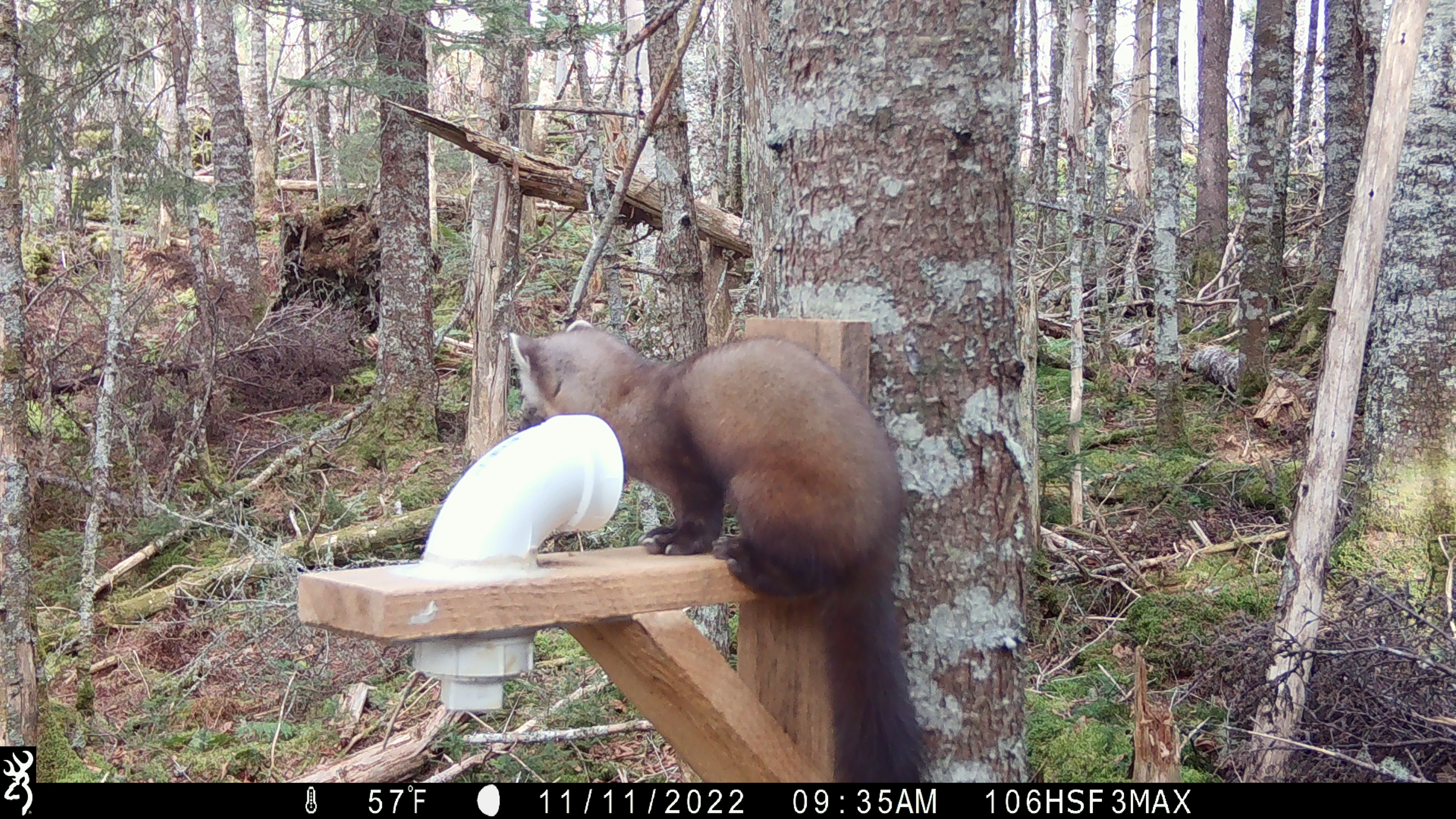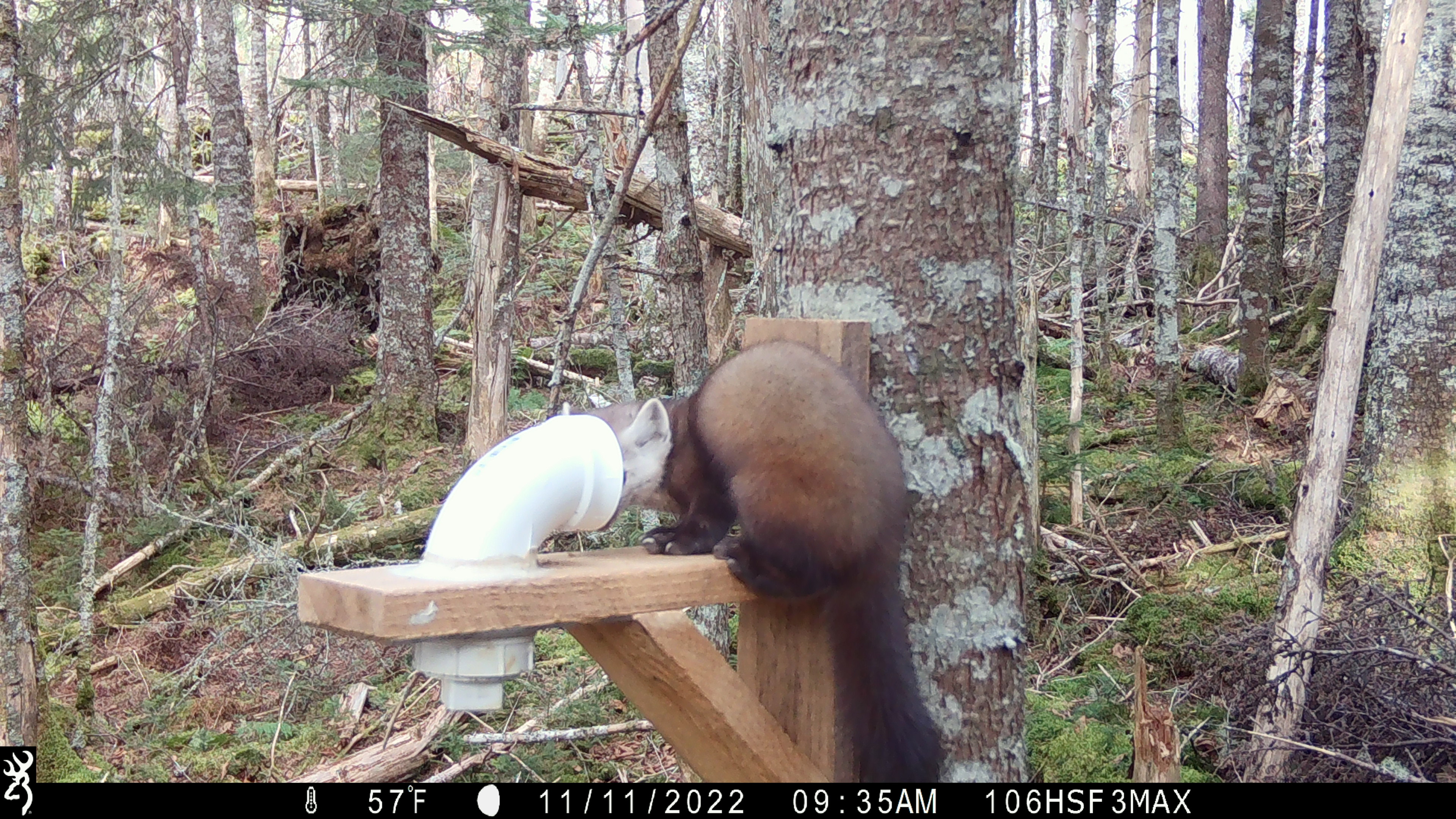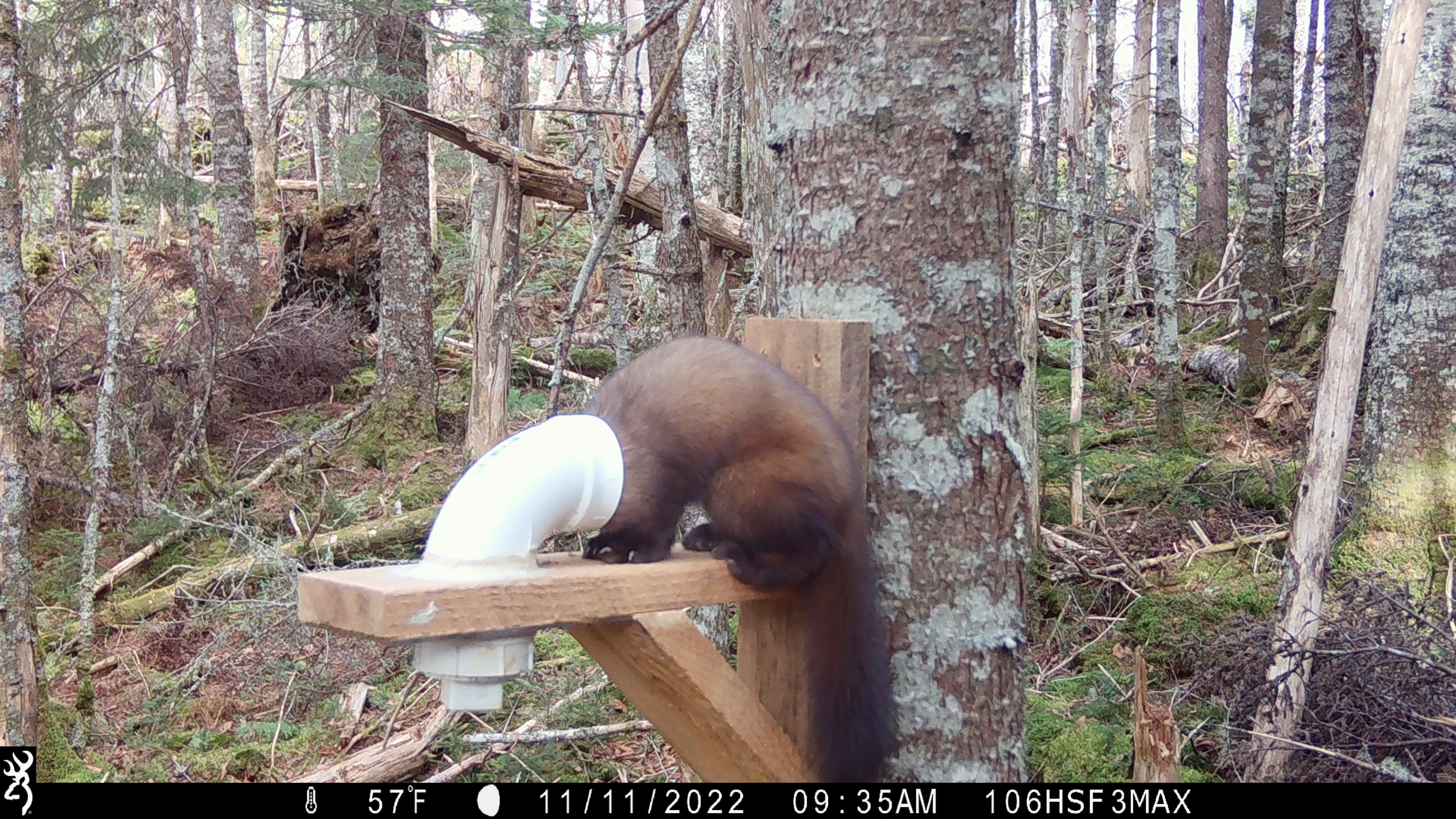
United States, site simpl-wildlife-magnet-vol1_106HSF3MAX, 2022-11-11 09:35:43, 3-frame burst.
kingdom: Animalia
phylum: Chordata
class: Mammalia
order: Carnivora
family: Mustelidae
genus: Martes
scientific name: Martes americana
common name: american marten